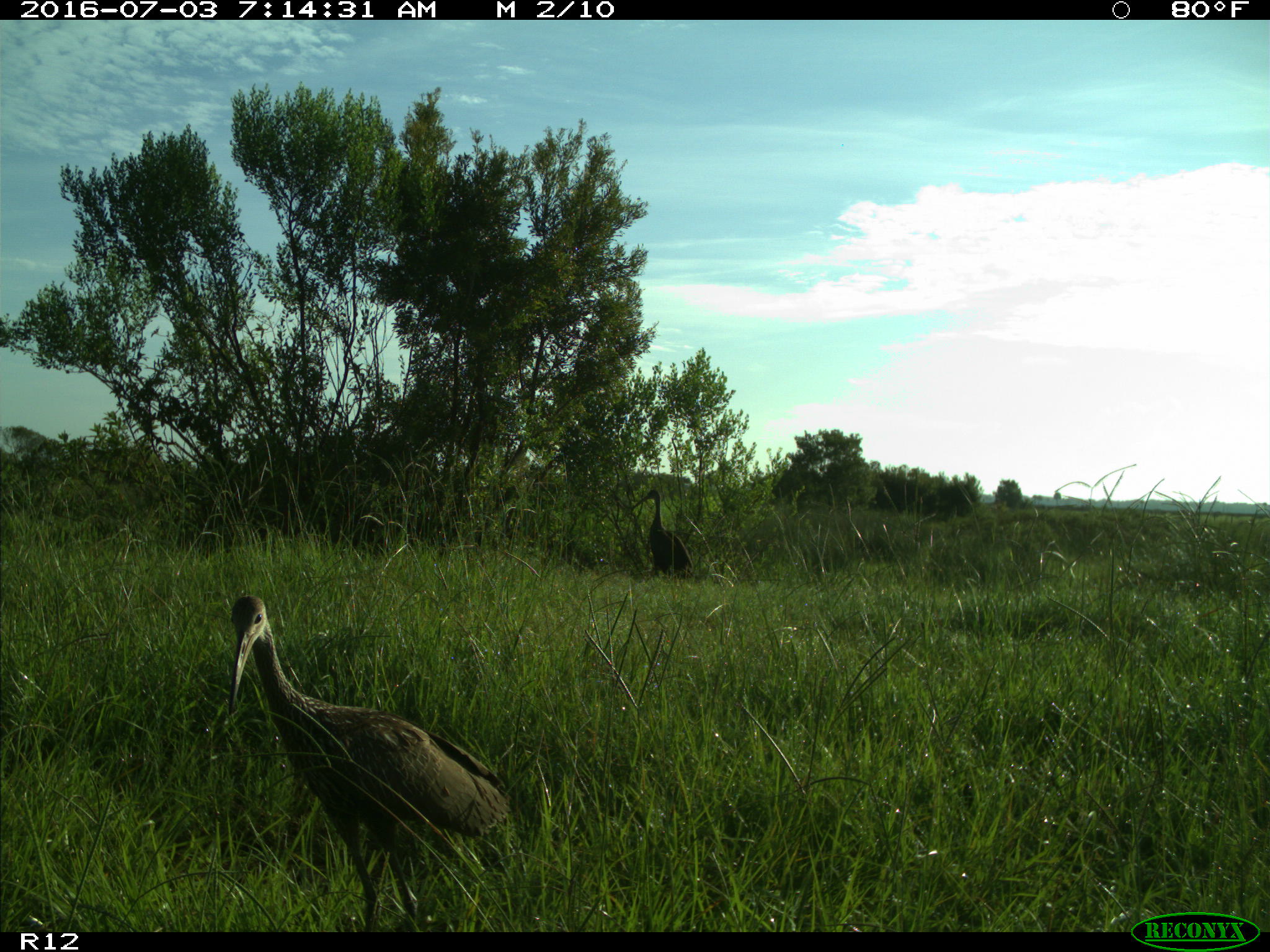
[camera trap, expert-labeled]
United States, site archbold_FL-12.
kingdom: Animalia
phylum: Chordata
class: Aves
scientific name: Aves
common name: birds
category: unidentified bird